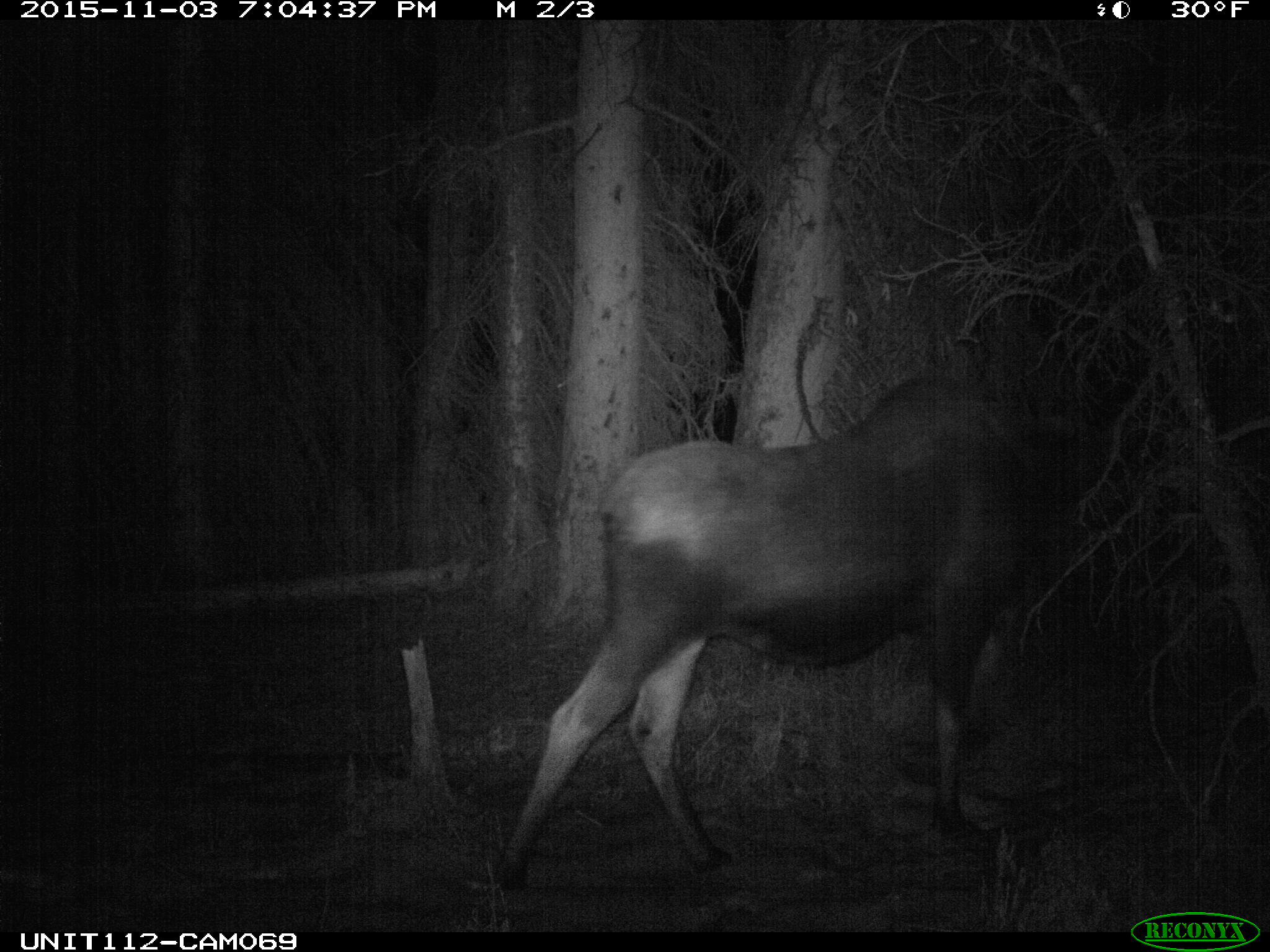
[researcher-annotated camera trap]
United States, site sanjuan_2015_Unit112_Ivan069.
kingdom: Animalia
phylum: Chordata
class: Mammalia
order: Artiodactyla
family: Cervidae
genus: Alces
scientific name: Alces alces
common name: moose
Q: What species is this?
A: Alces alces (moose).